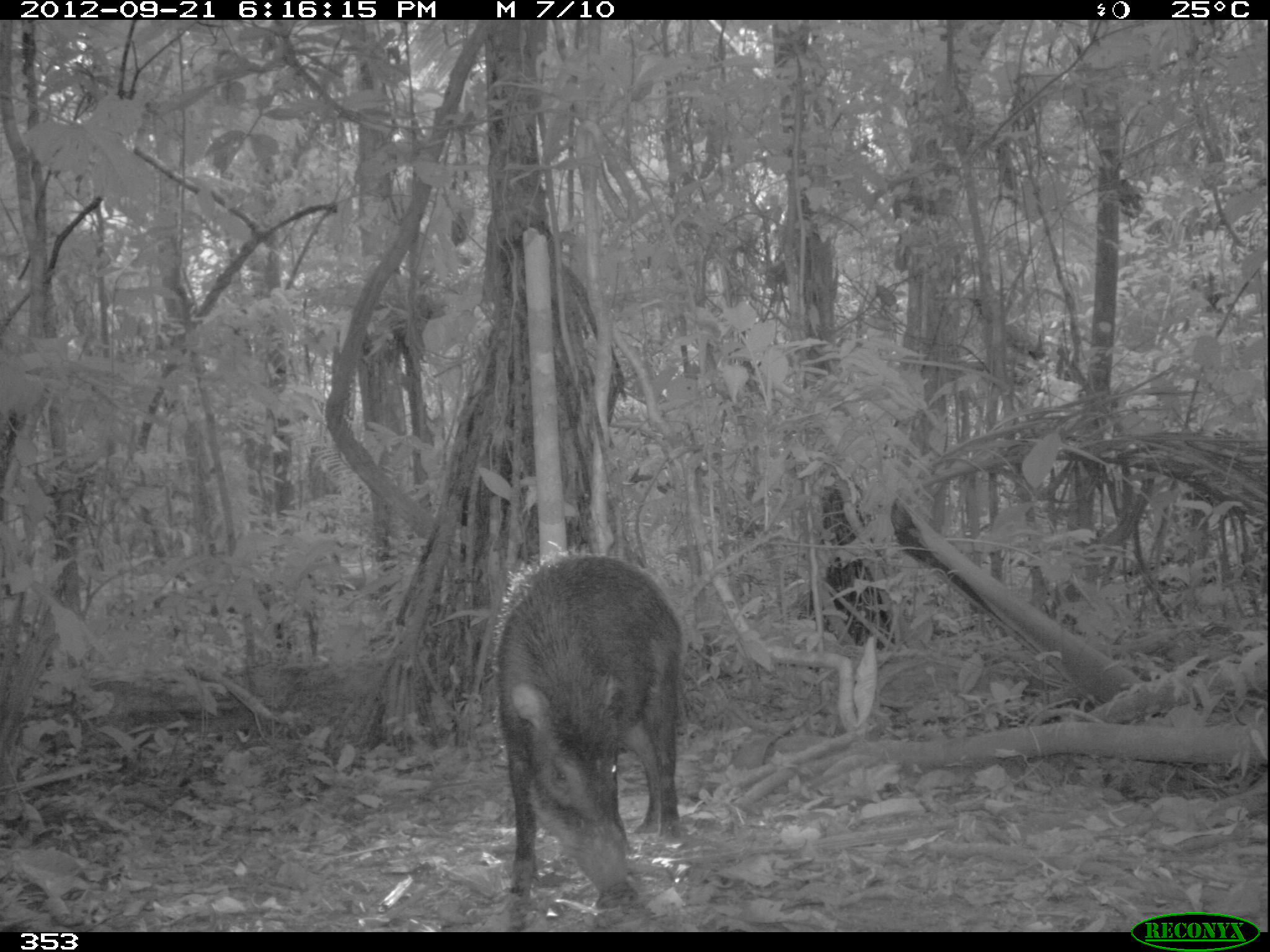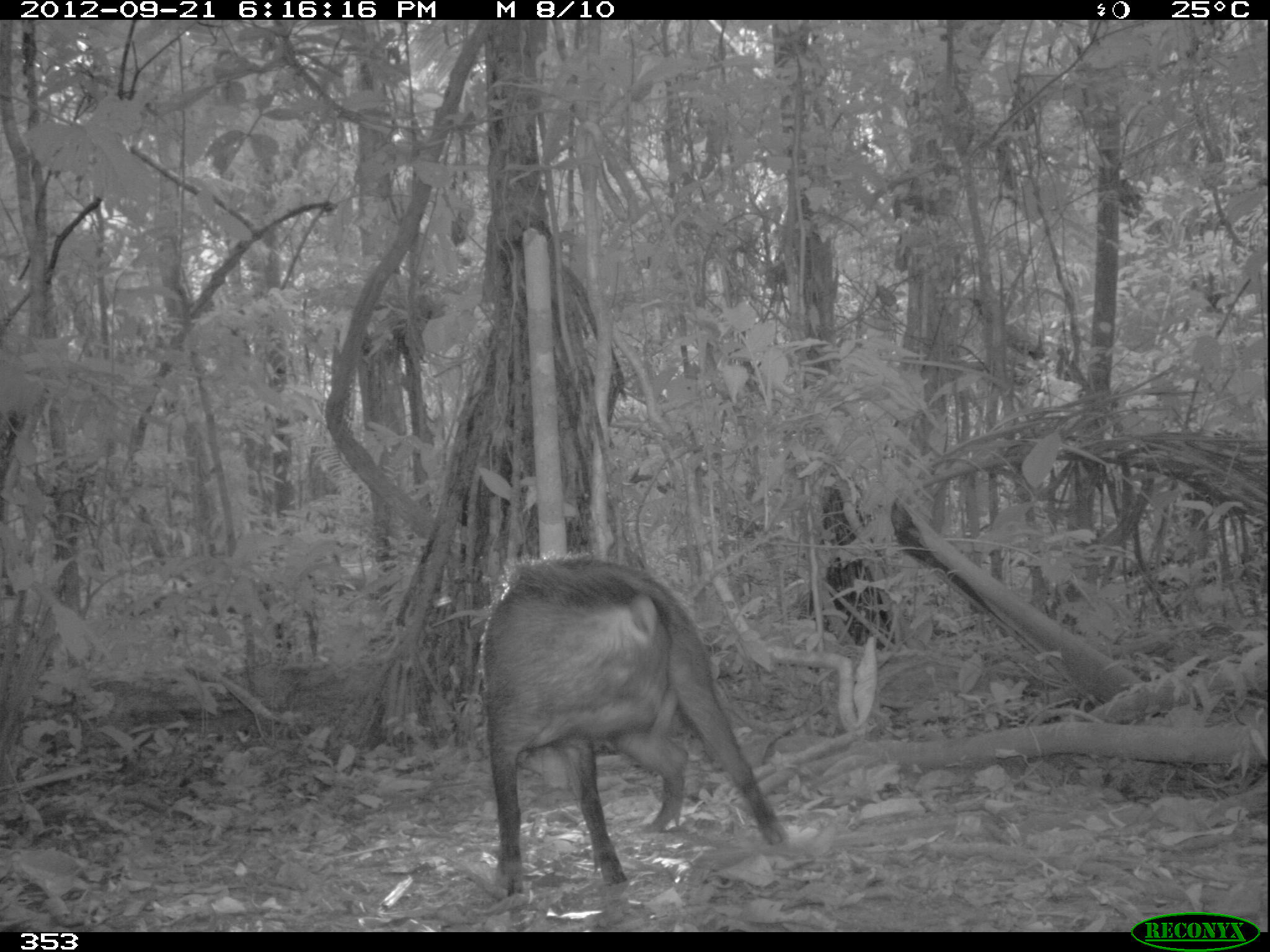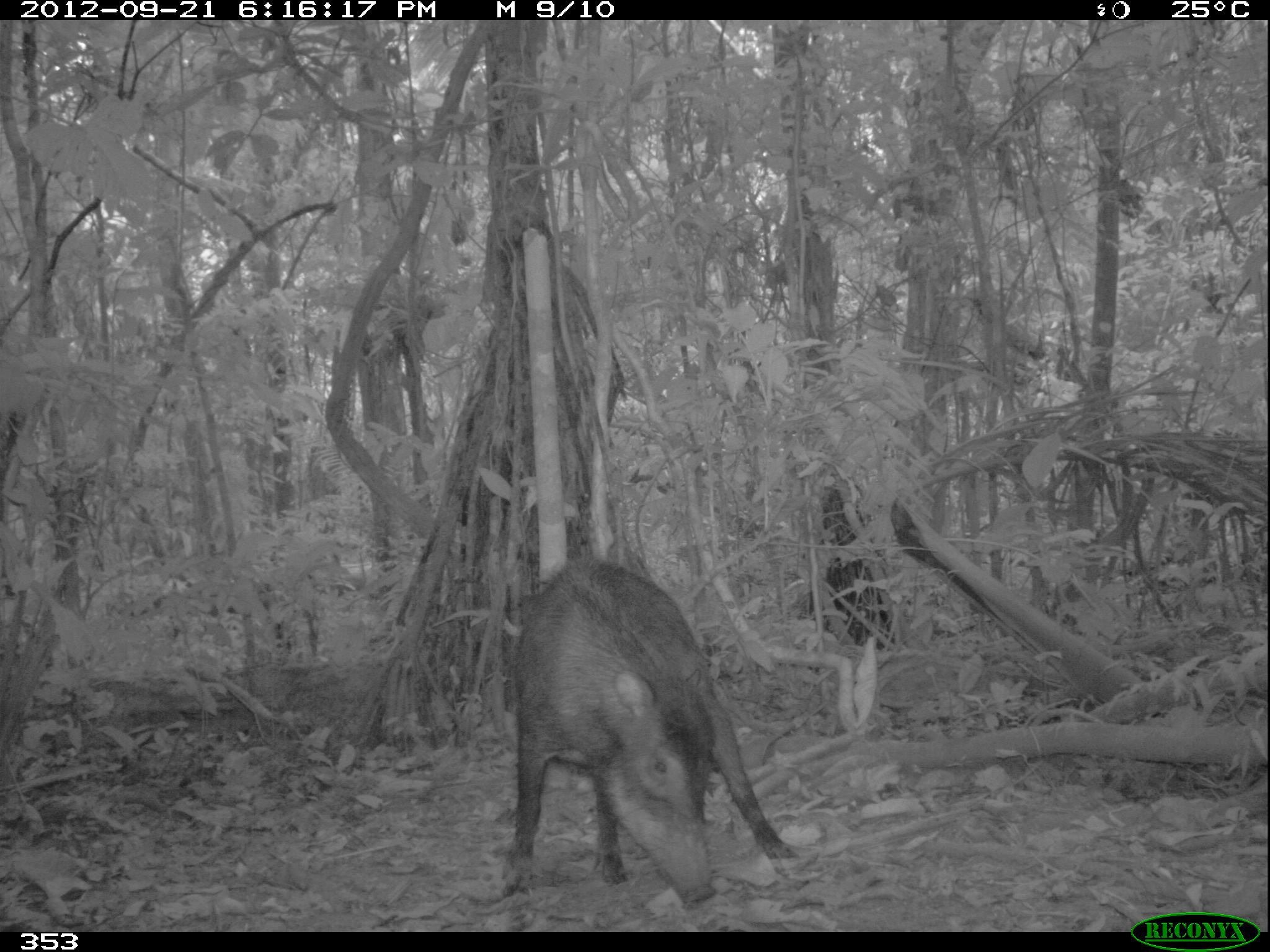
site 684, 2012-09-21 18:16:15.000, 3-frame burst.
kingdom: Animalia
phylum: Chordata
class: Mammalia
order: Artiodactyla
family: Tayassuidae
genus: Tayassu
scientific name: Tayassu pecari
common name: white-lipped peccary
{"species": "Tayassu pecari (white-lipped peccary)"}